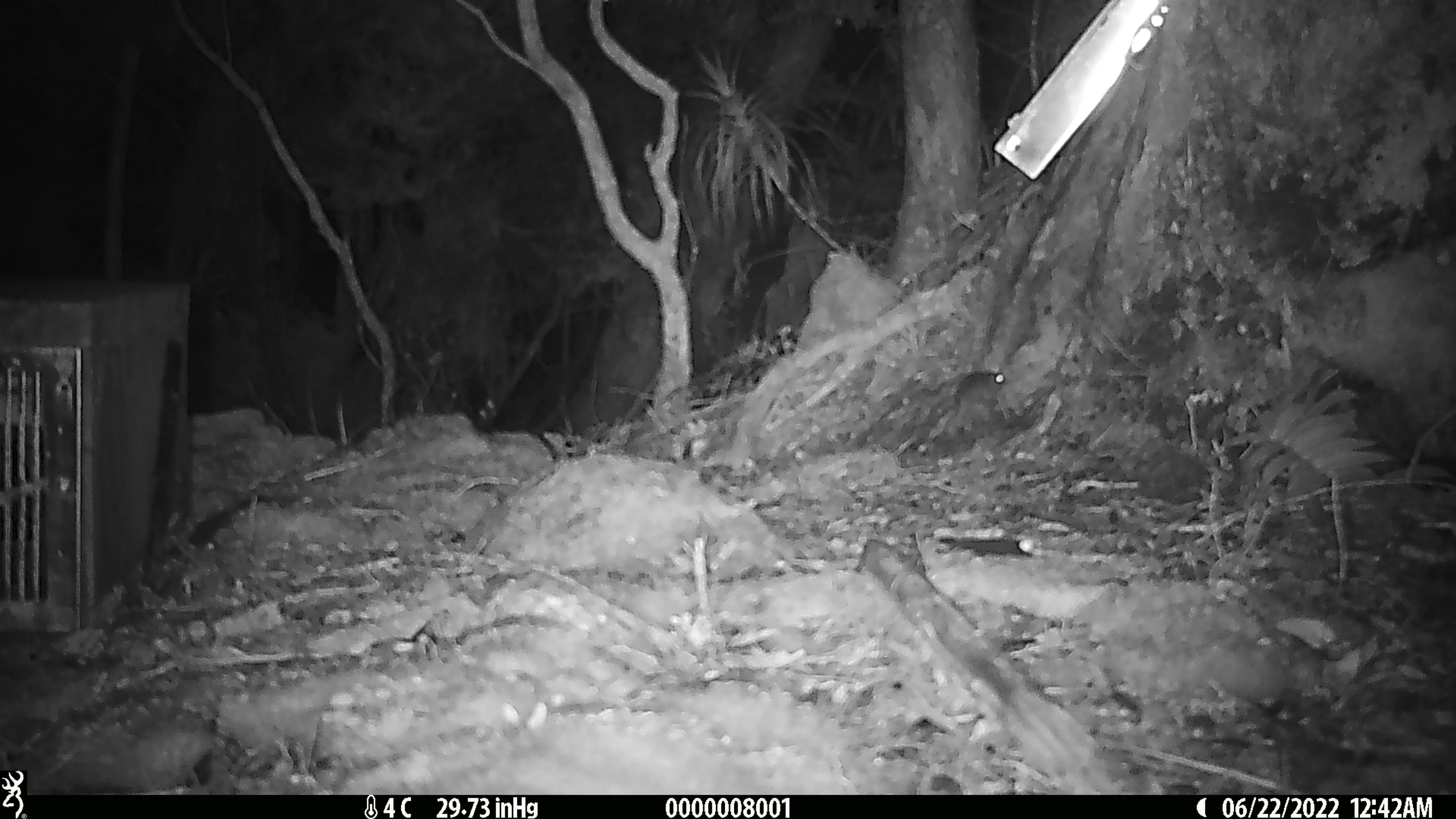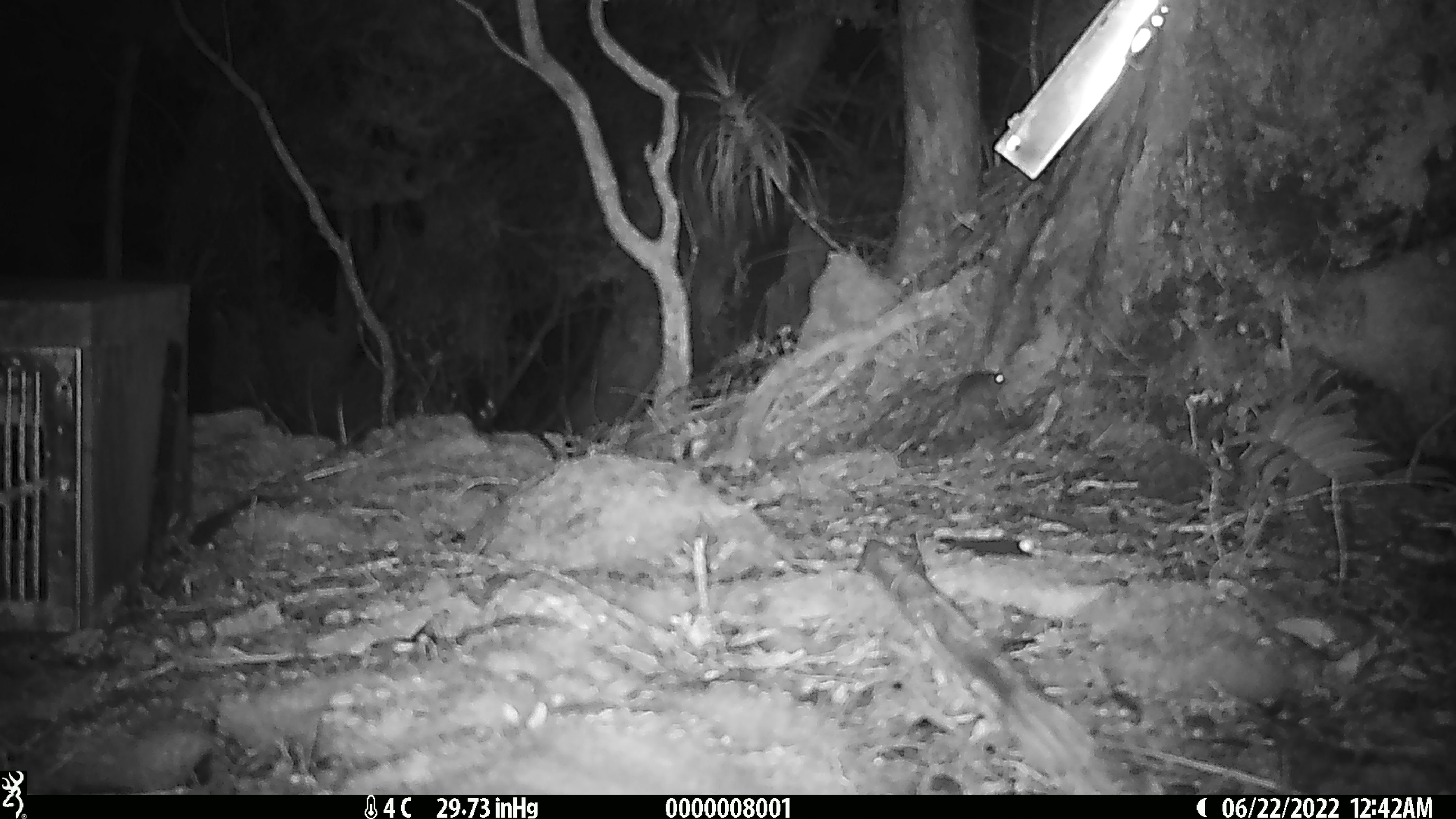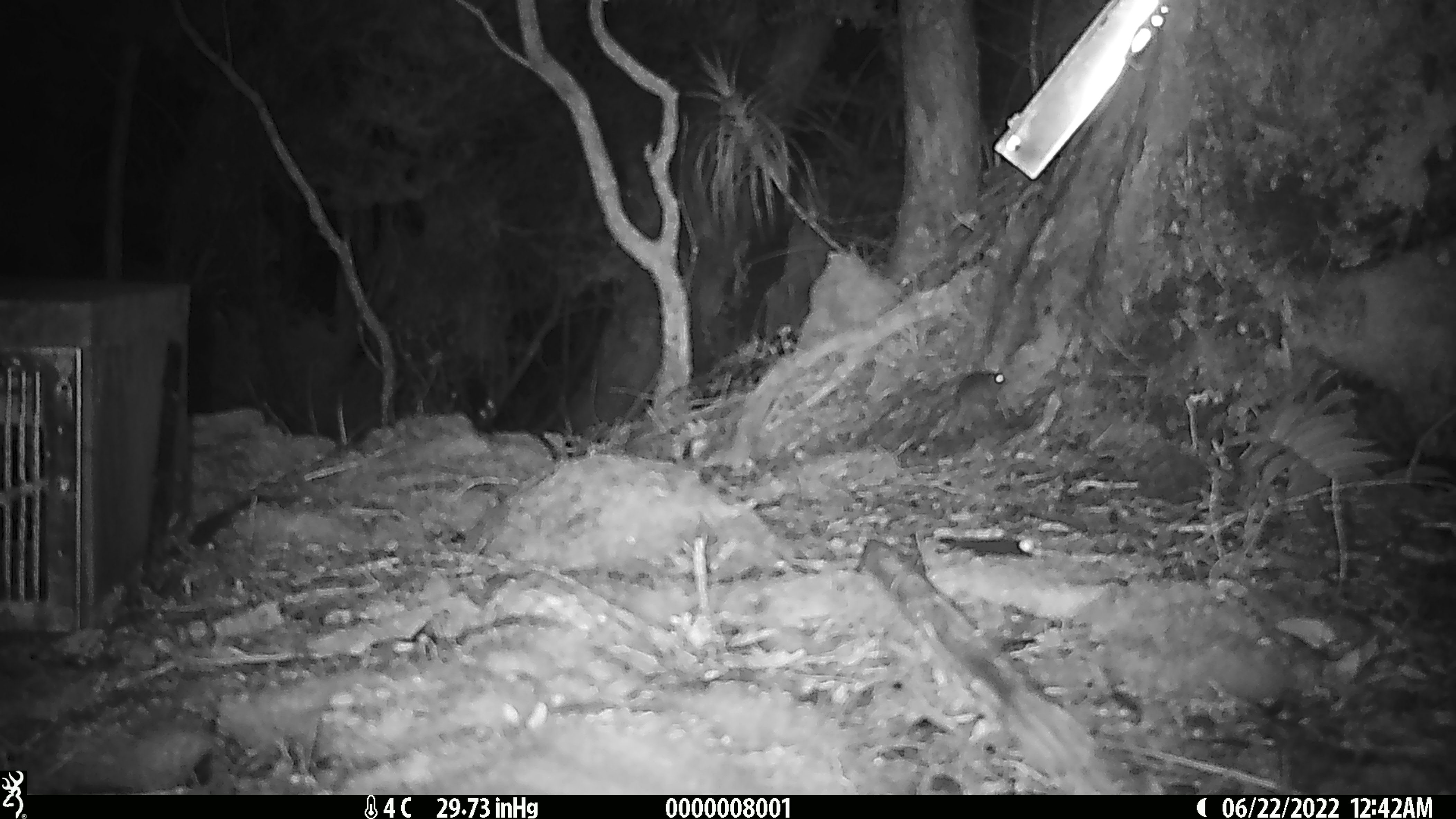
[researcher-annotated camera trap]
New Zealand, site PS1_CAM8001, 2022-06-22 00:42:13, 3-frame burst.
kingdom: Animalia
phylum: Chordata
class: Mammalia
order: Rodentia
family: Muridae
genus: Mus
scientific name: Mus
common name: mouse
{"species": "mouse (Mus)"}